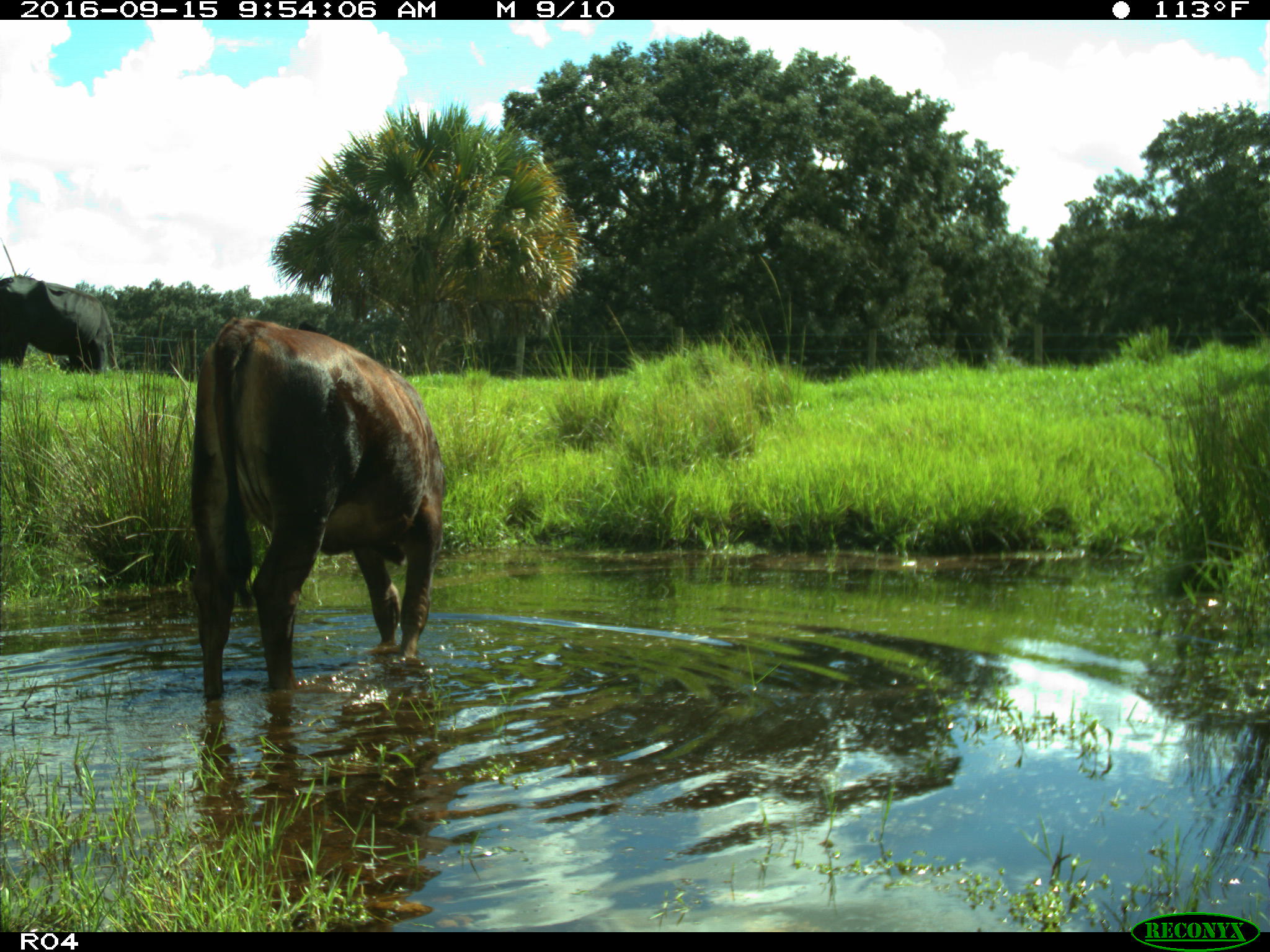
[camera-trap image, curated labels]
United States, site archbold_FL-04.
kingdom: Animalia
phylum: Chordata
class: Mammalia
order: Artiodactyla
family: Bovidae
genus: Bos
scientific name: Bos taurus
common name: domestic cow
Bos taurus (domestic cow).